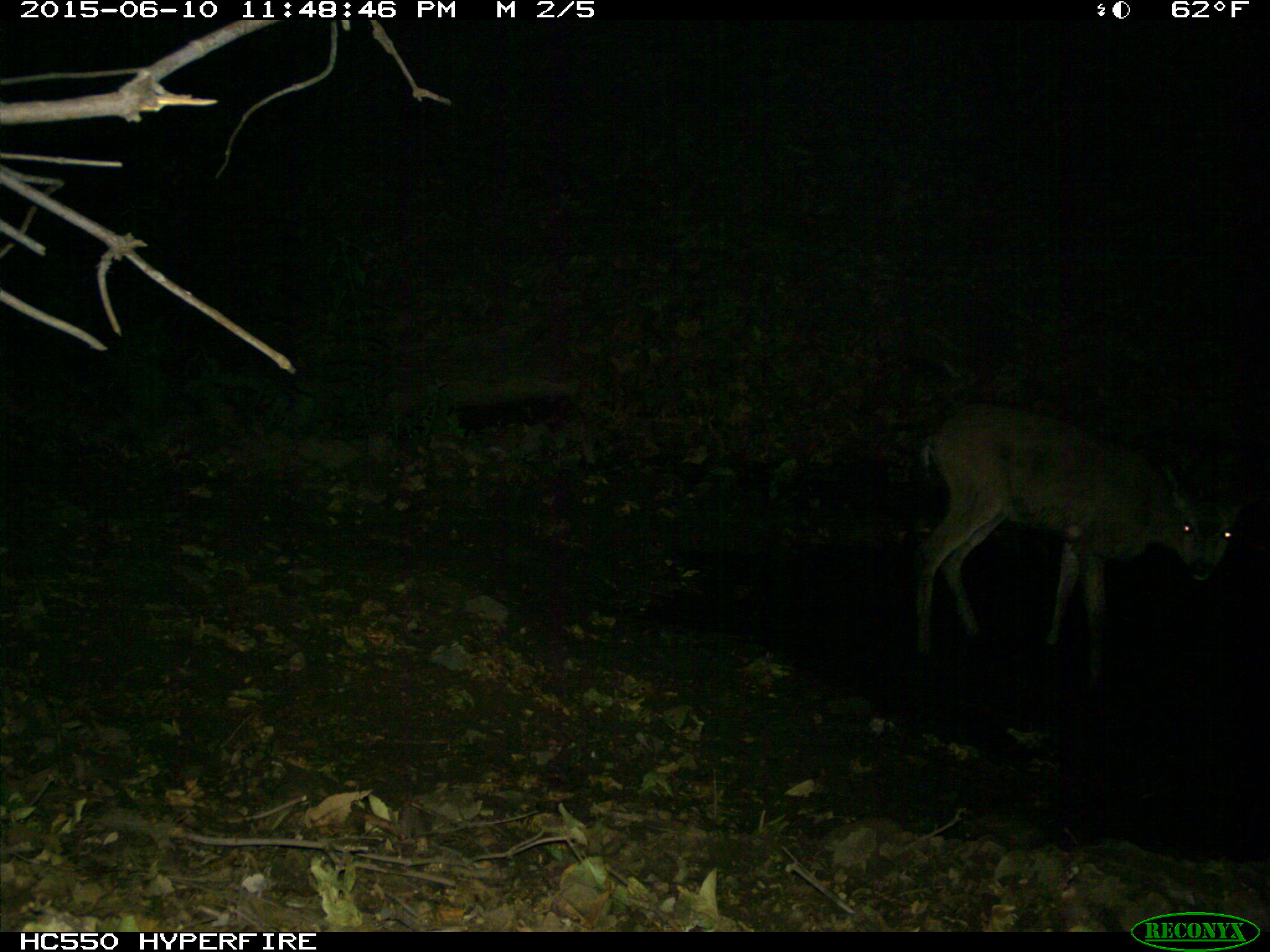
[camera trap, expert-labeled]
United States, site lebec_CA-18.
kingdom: Animalia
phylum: Chordata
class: Mammalia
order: Artiodactyla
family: Cervidae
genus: Odocoileus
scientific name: Odocoileus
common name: deer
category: unidentified deer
Unidentified deer (deer) (Odocoileus).